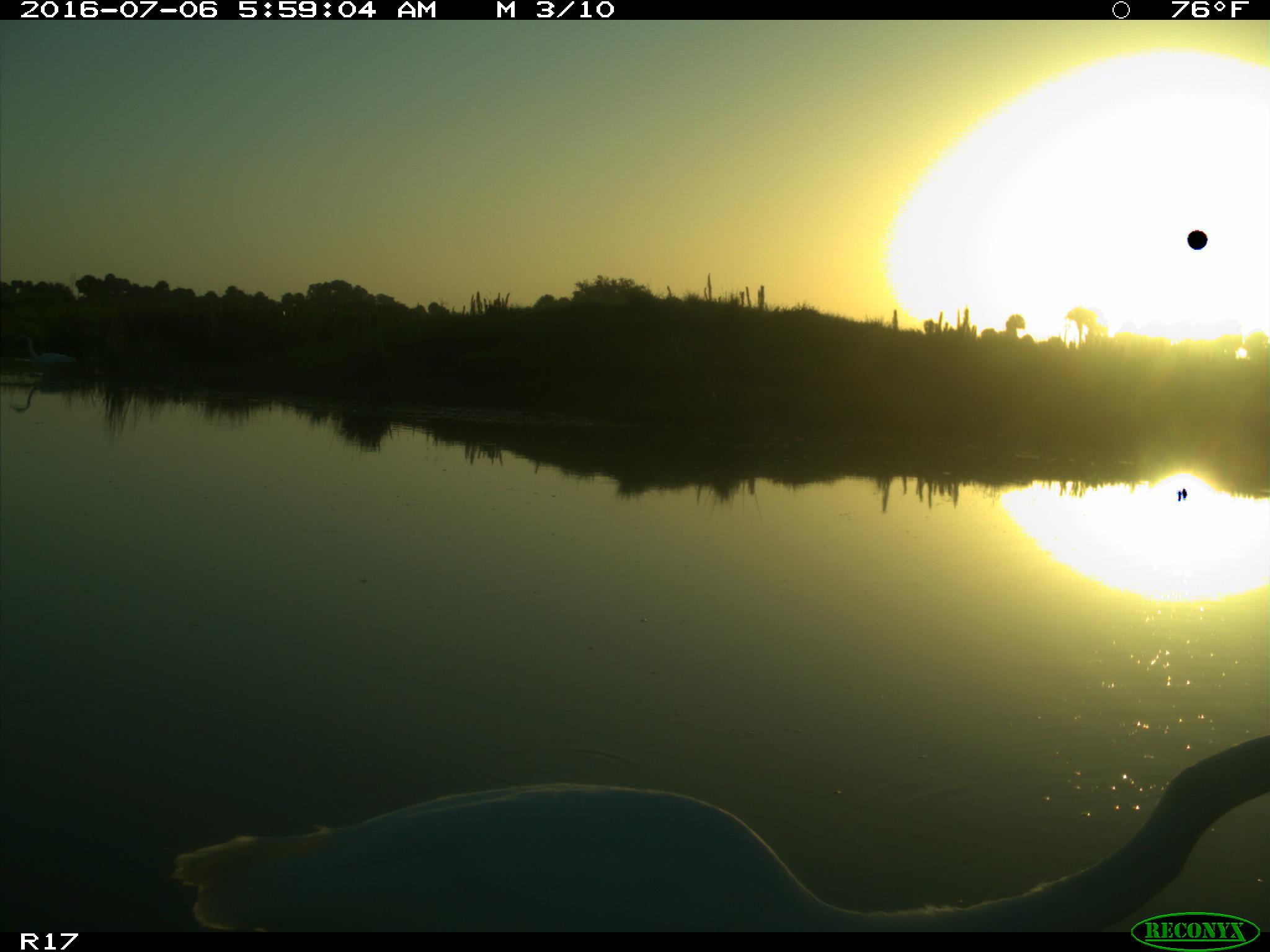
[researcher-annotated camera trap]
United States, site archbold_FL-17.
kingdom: Animalia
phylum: Chordata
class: Aves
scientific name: Aves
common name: birds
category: unidentified bird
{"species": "unidentified bird (birds) (Aves)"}